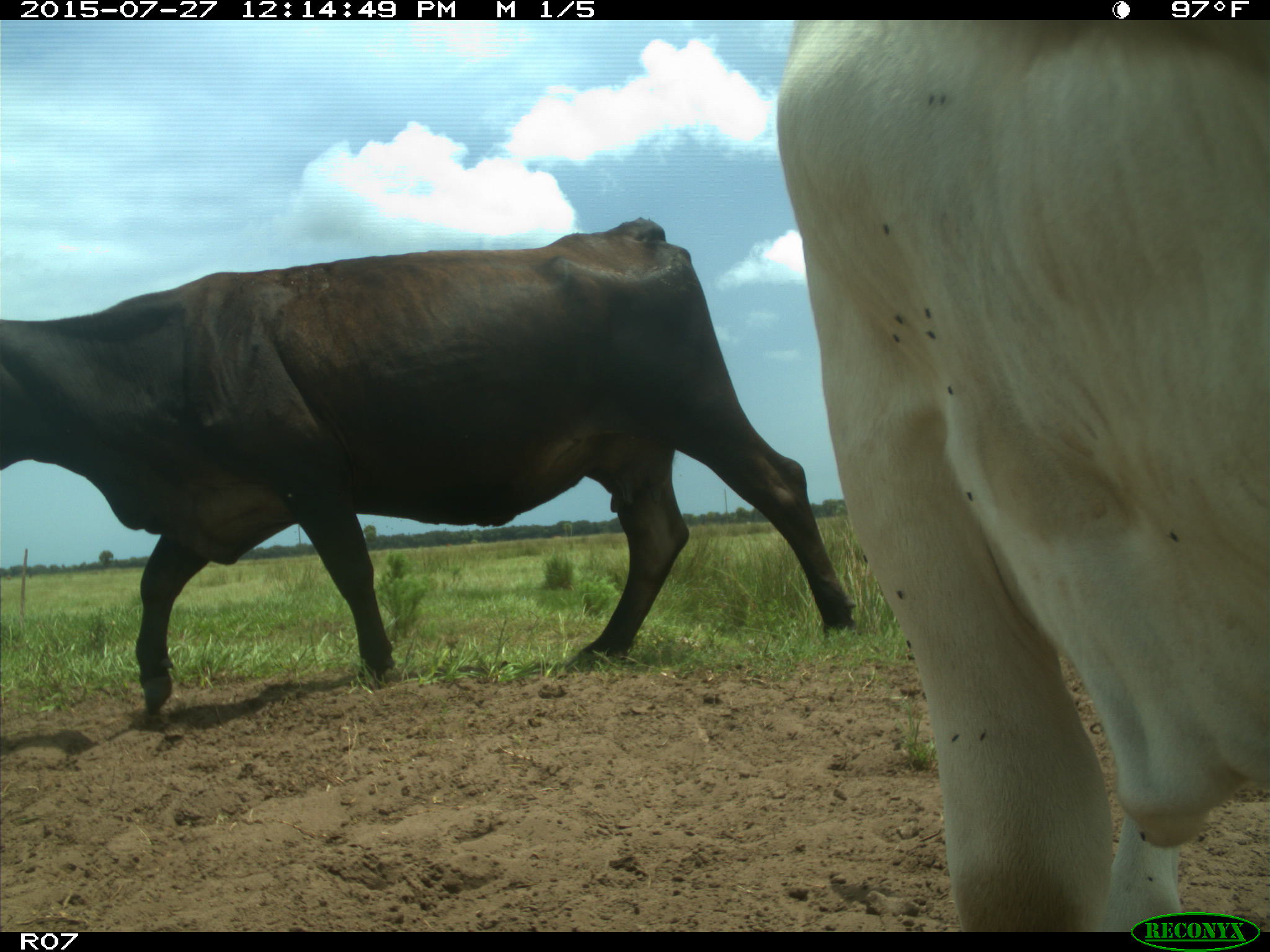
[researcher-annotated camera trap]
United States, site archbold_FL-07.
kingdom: Animalia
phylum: Chordata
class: Mammalia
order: Artiodactyla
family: Bovidae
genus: Bos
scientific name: Bos taurus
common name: domestic cow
Bos taurus (domestic cow).